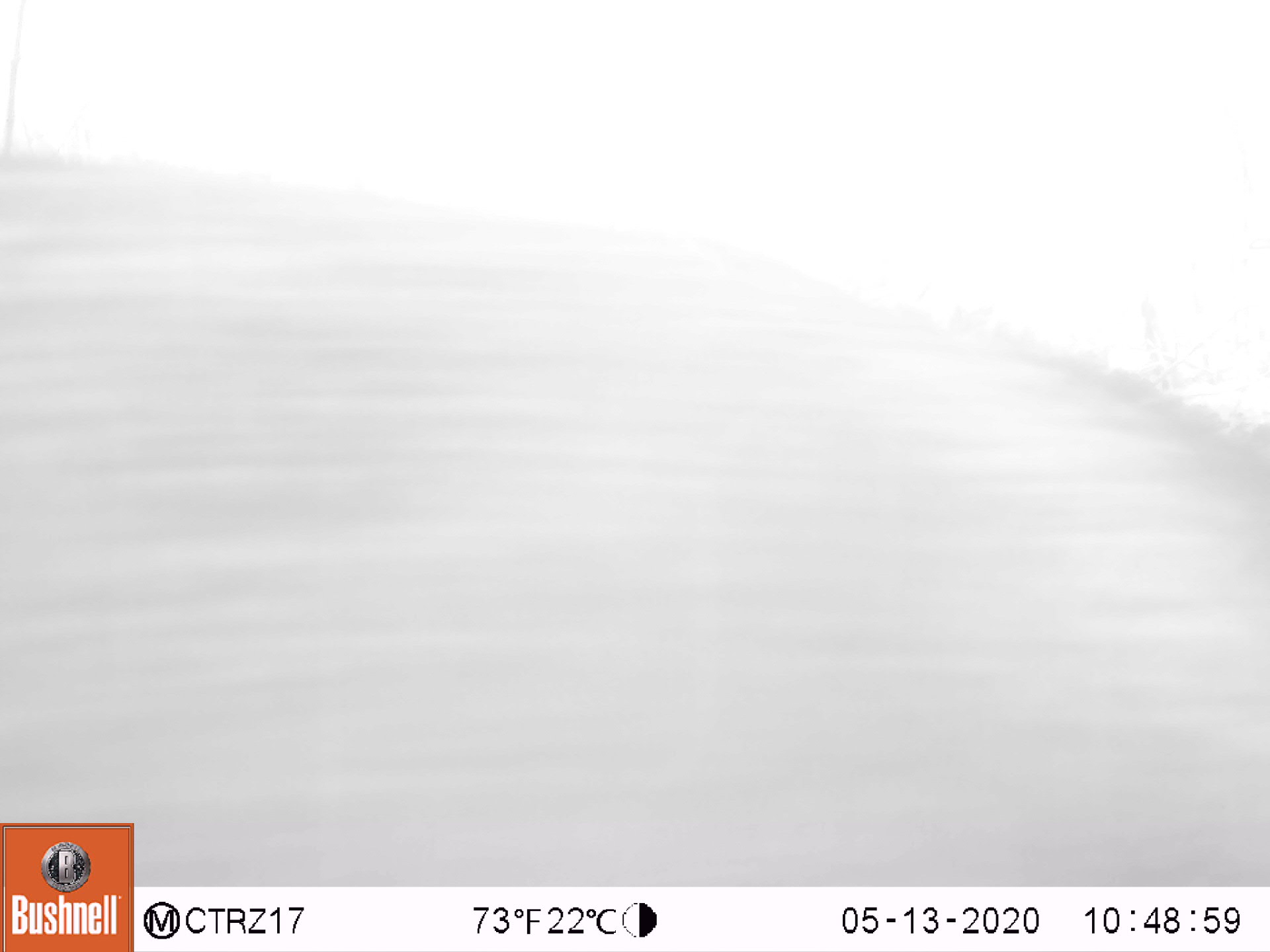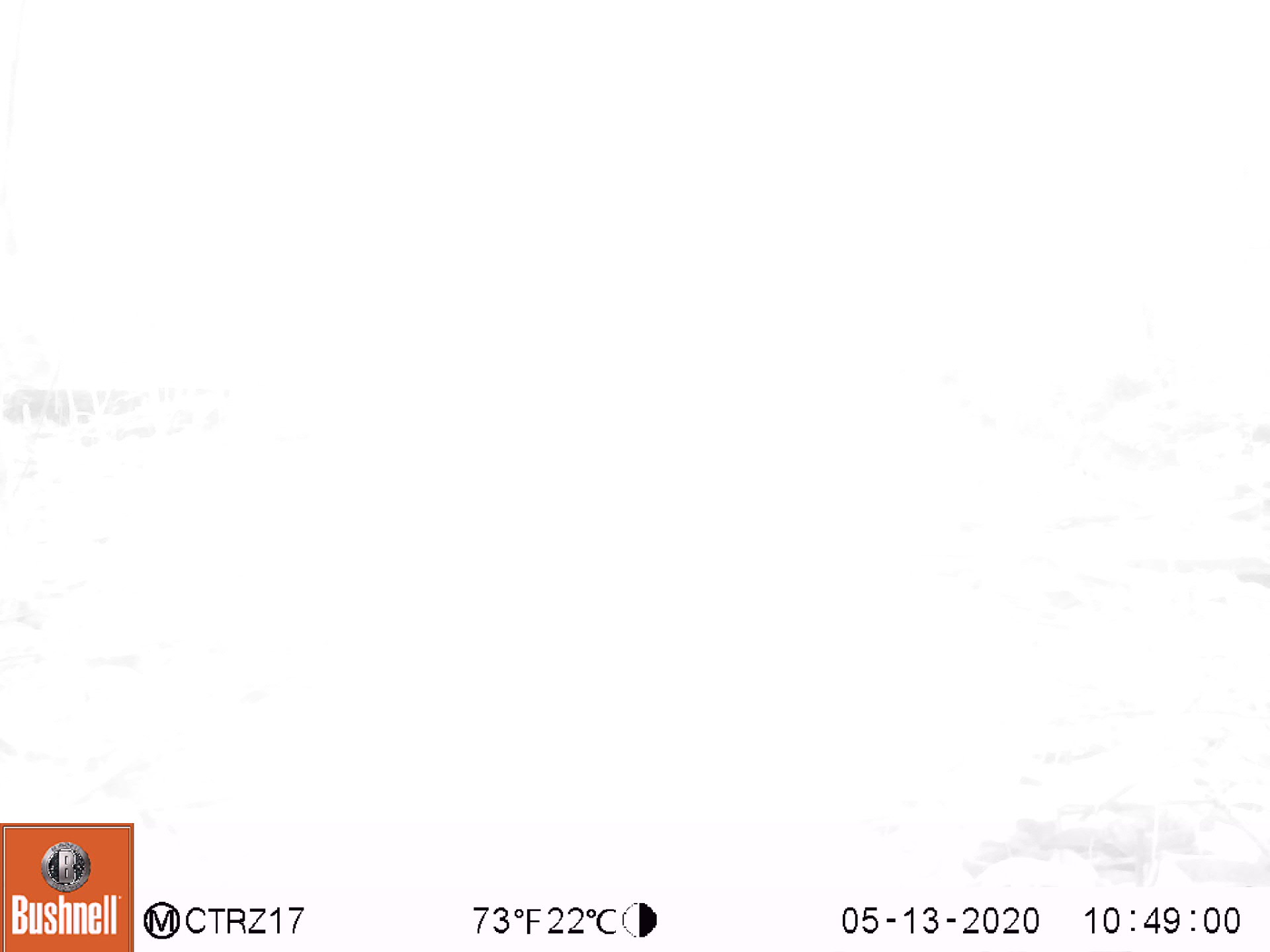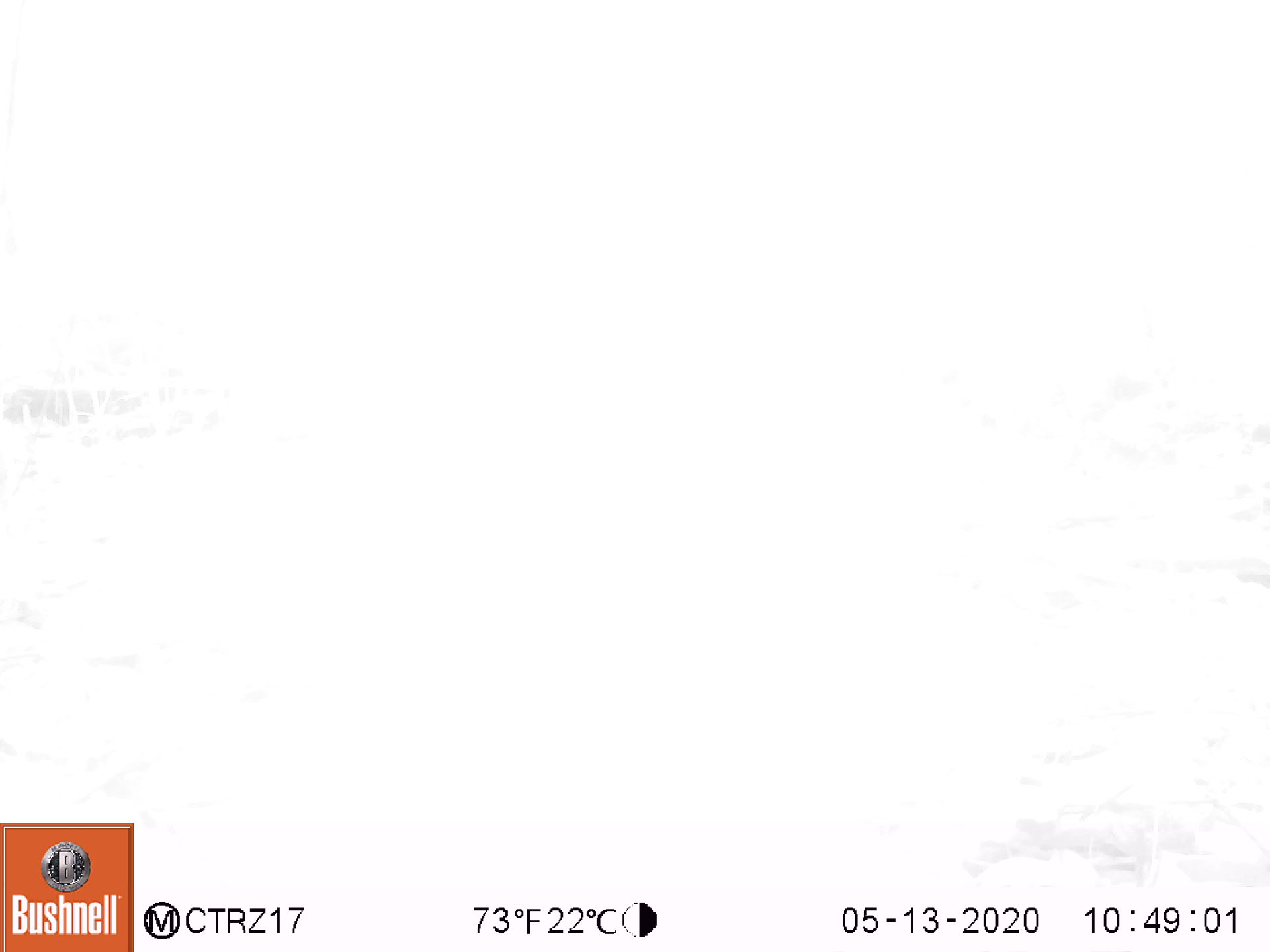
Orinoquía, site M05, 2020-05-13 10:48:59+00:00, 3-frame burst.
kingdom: Animalia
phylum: Chordata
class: Mammalia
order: Artiodactyla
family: Tayassuidae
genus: Pecari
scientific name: Pecari tajacu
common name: collared peccary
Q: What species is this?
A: Collared peccary (Pecari tajacu).